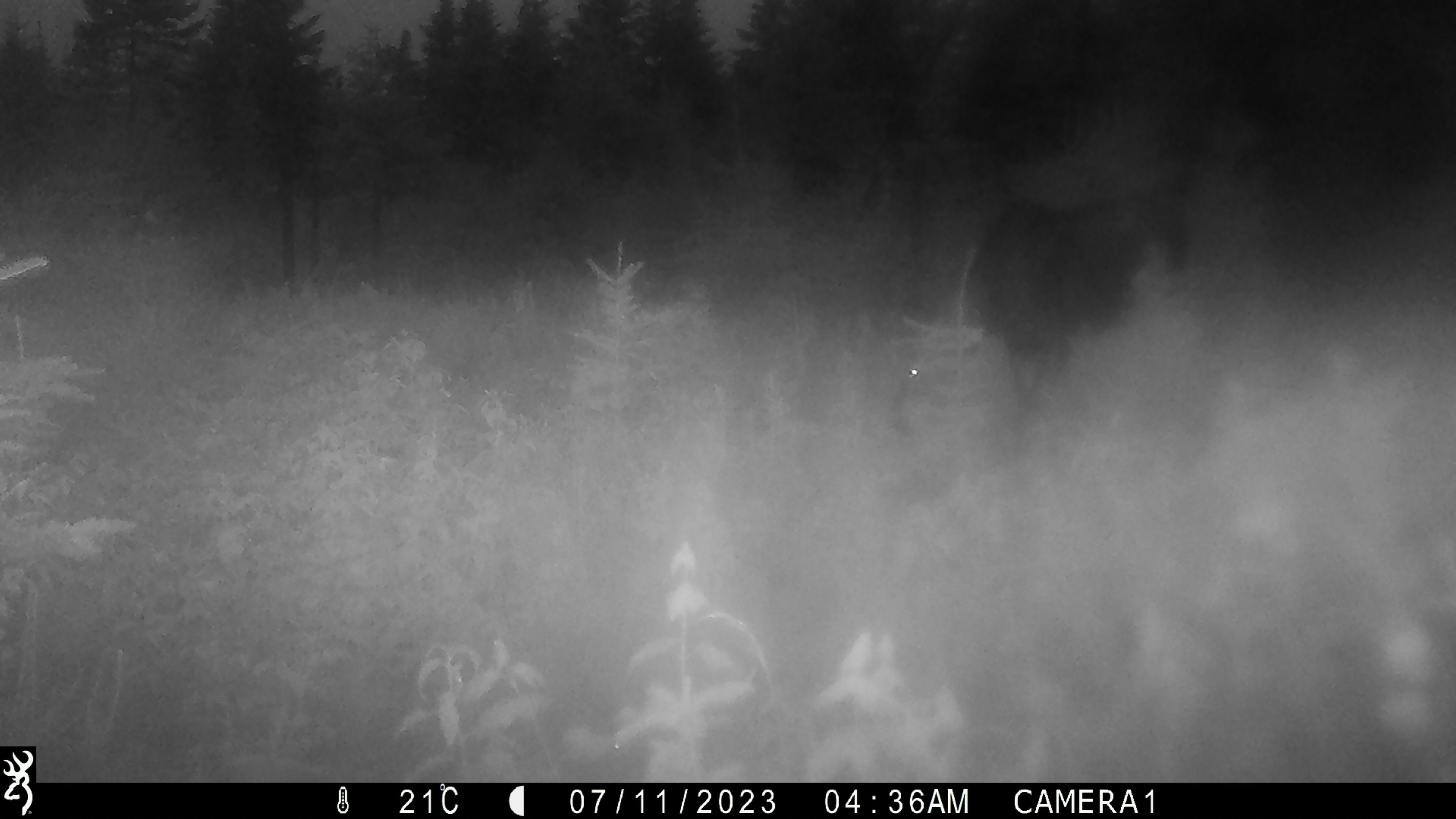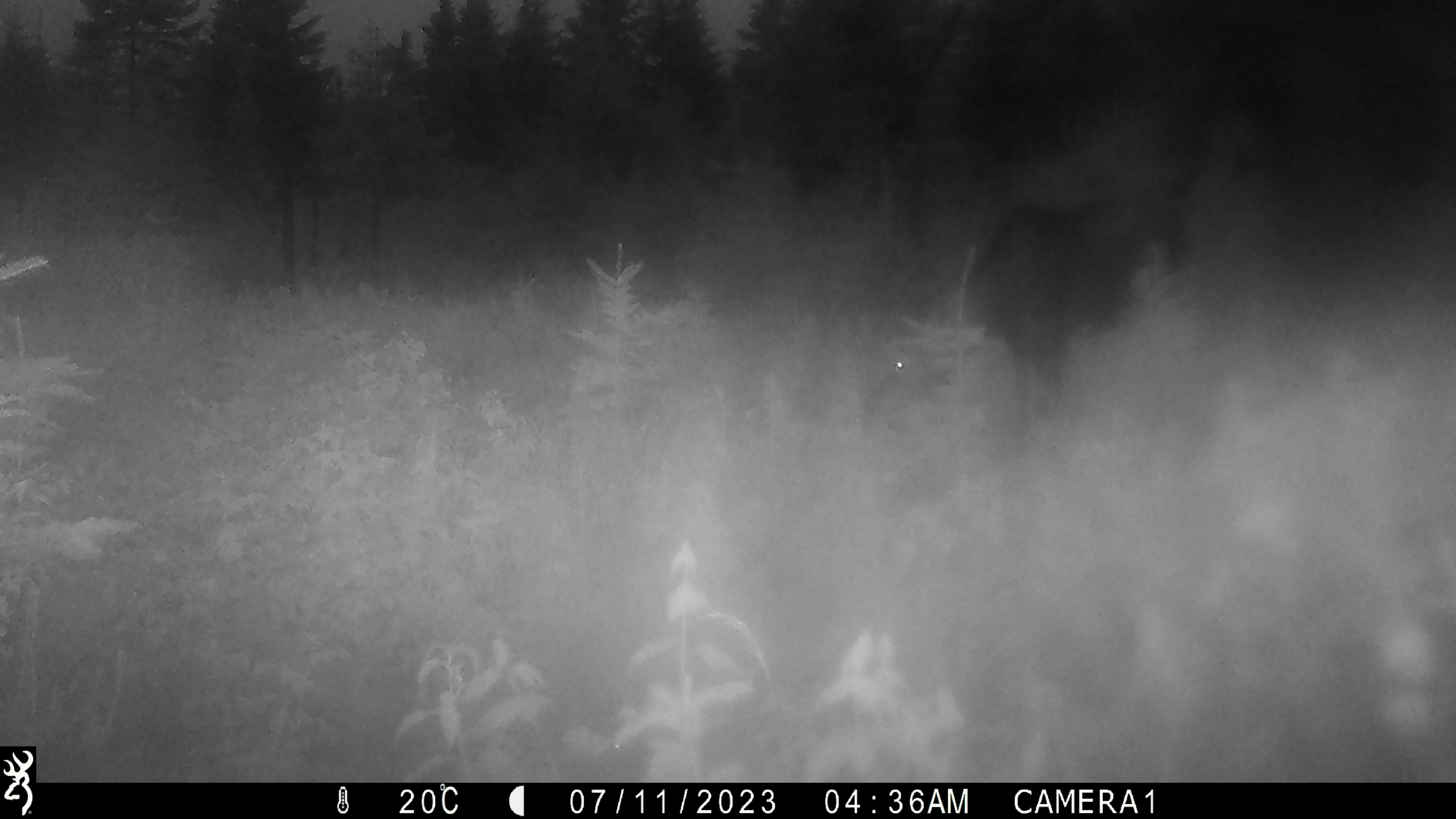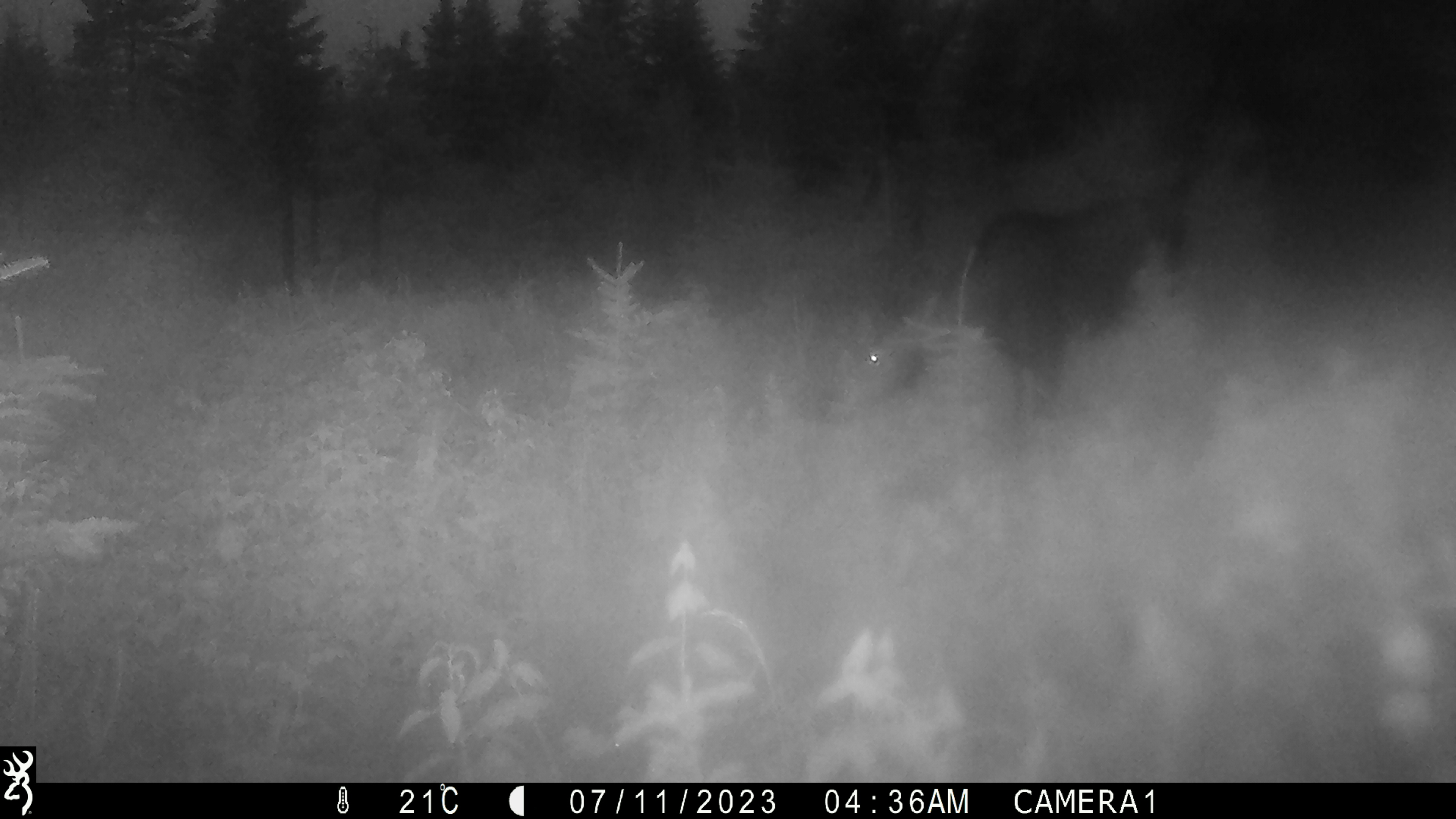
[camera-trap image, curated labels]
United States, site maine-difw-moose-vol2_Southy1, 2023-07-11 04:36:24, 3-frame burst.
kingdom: Animalia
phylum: Chordata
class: Mammalia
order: Artiodactyla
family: Cervidae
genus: Alces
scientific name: Alces alces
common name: moose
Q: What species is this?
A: Moose (Alces alces).